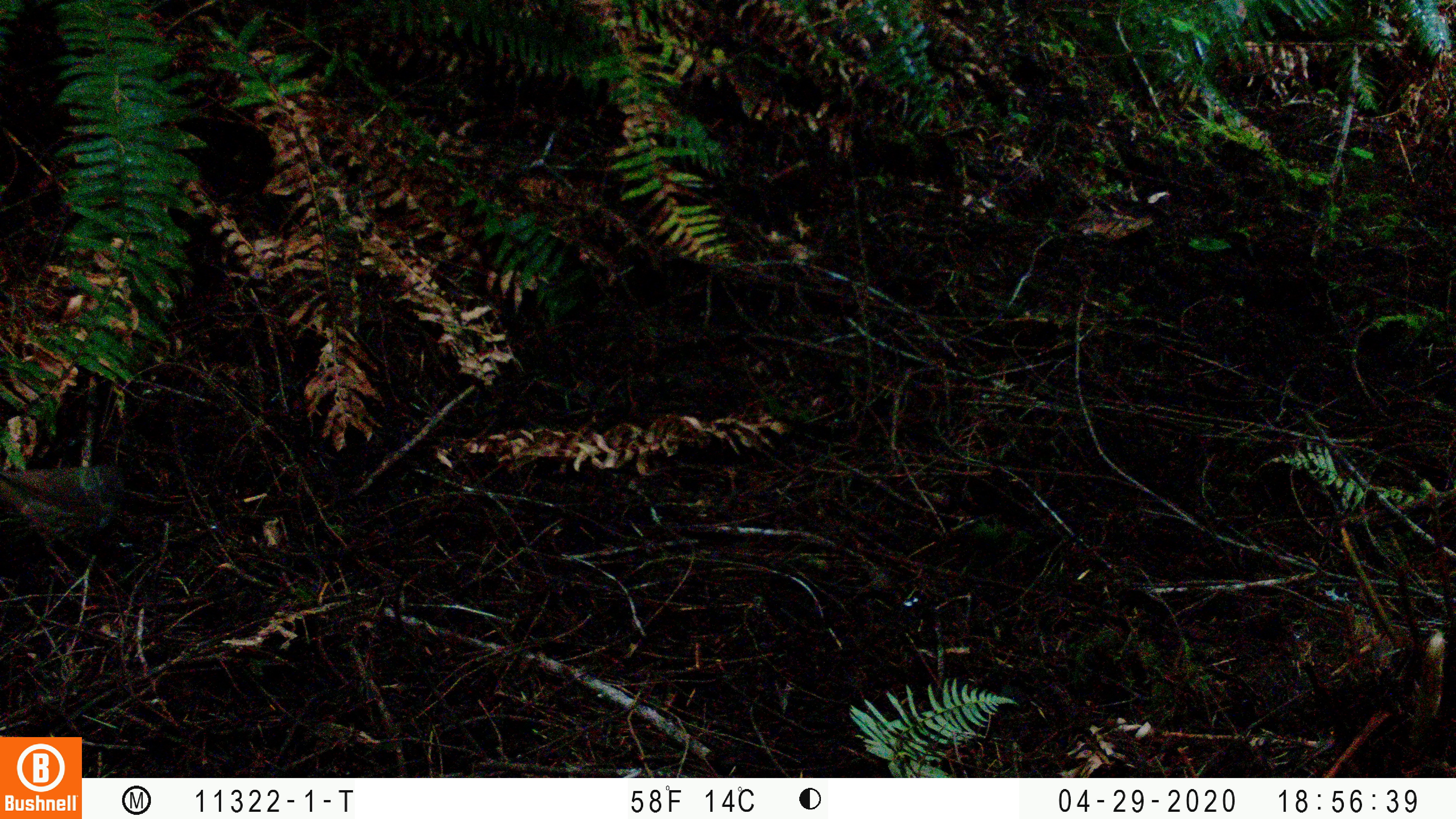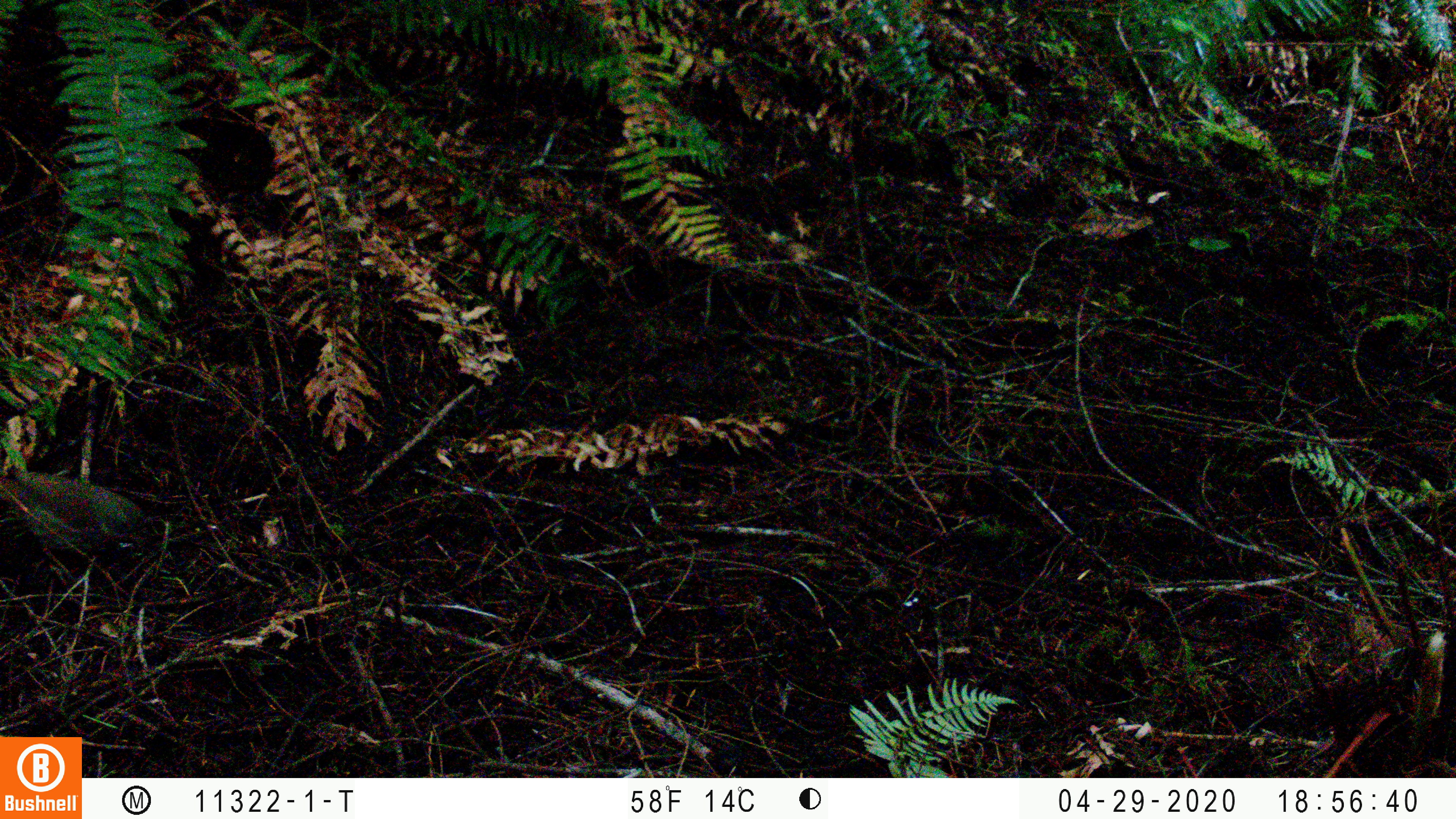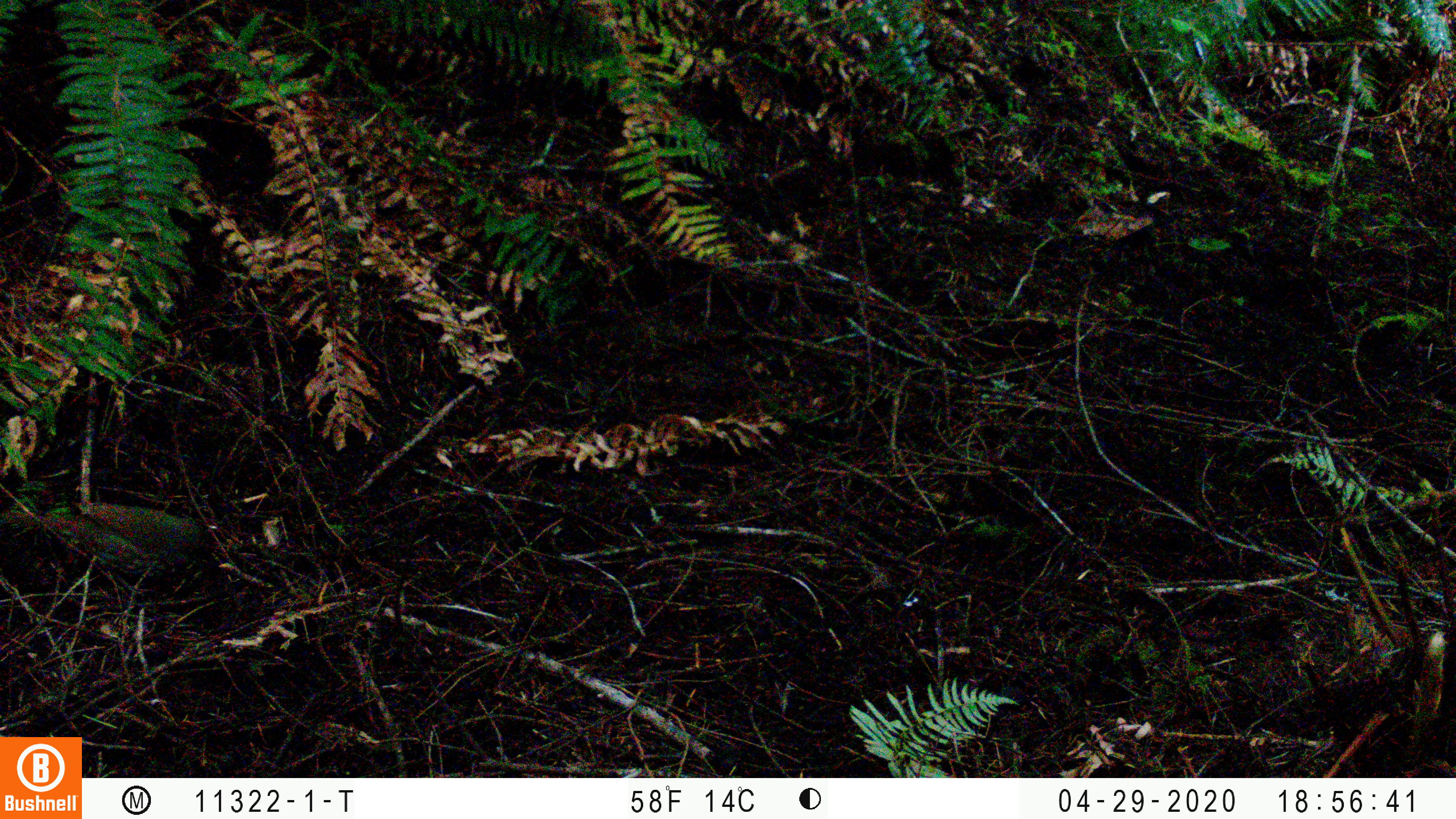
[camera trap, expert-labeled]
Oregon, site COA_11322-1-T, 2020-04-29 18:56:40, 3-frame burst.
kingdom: Animalia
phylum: Chordata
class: Aves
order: Passeriformes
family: Turdidae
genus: Catharus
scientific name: Catharus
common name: brown thrushes and nightingale-thrushes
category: catharus species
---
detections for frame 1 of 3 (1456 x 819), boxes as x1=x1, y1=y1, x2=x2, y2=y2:
catharus species: x1=5, y1=449, x2=132, y2=577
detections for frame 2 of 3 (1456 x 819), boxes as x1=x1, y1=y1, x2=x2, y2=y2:
catharus species: x1=2, y1=454, x2=158, y2=596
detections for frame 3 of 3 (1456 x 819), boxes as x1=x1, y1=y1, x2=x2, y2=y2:
catharus species: x1=8, y1=495, x2=214, y2=598